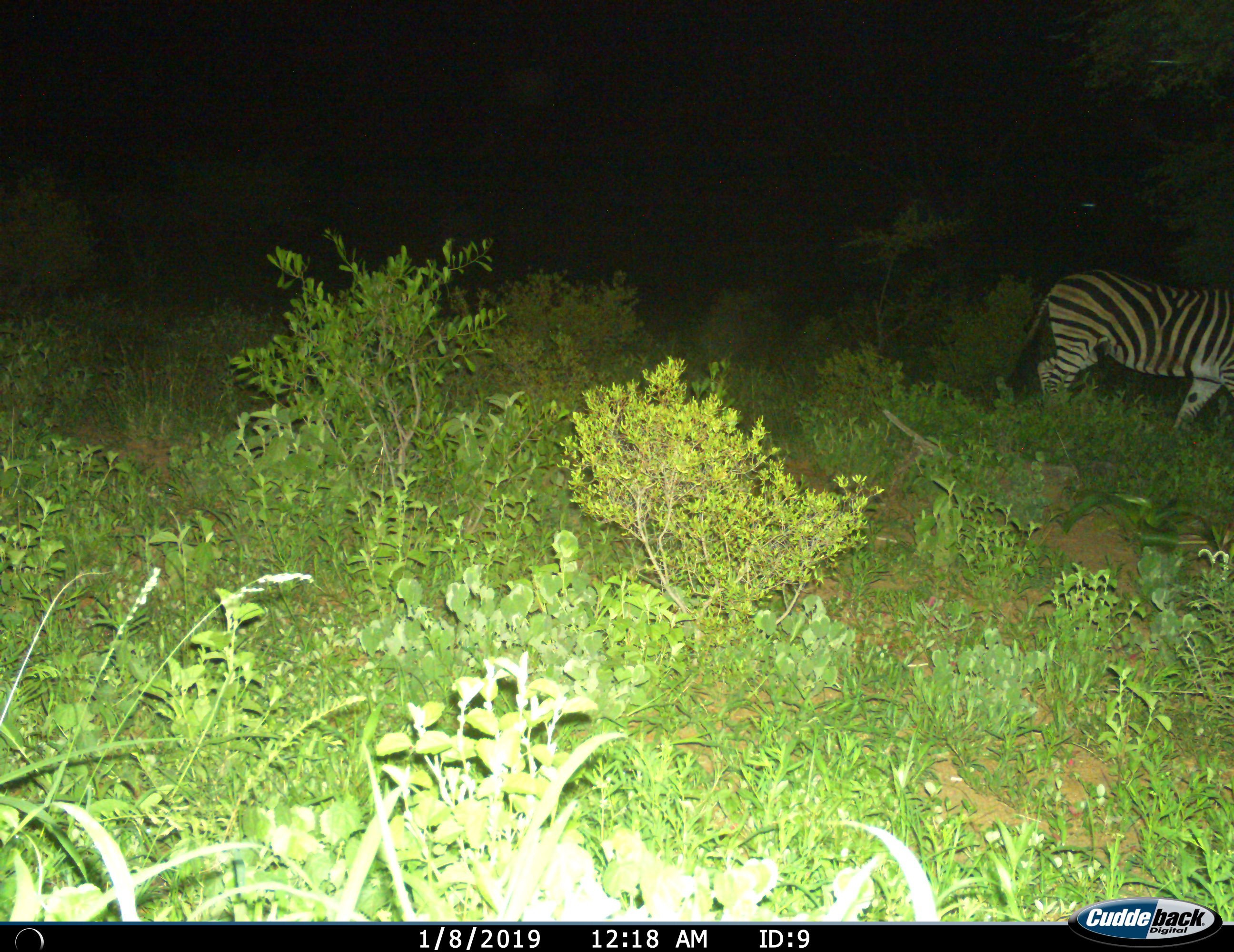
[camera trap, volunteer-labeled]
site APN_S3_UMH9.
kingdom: Animalia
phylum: Chordata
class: Mammalia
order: Perissodactyla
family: Equidae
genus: Equus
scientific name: Equus quagga burchellii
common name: burchell's zebra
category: zebraburchells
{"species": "zebraburchells (burchell's zebra) (Equus quagga burchellii)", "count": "1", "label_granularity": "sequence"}